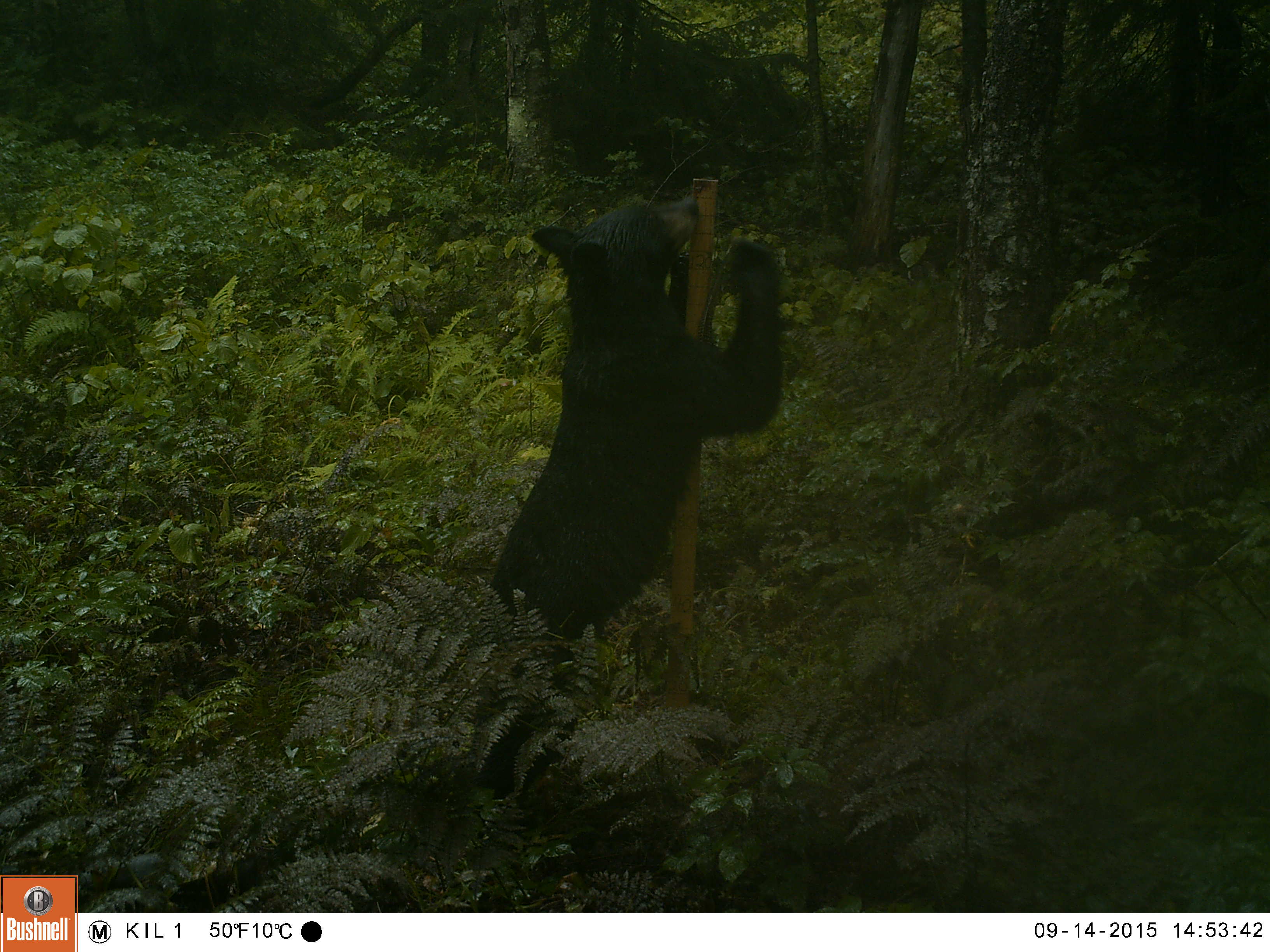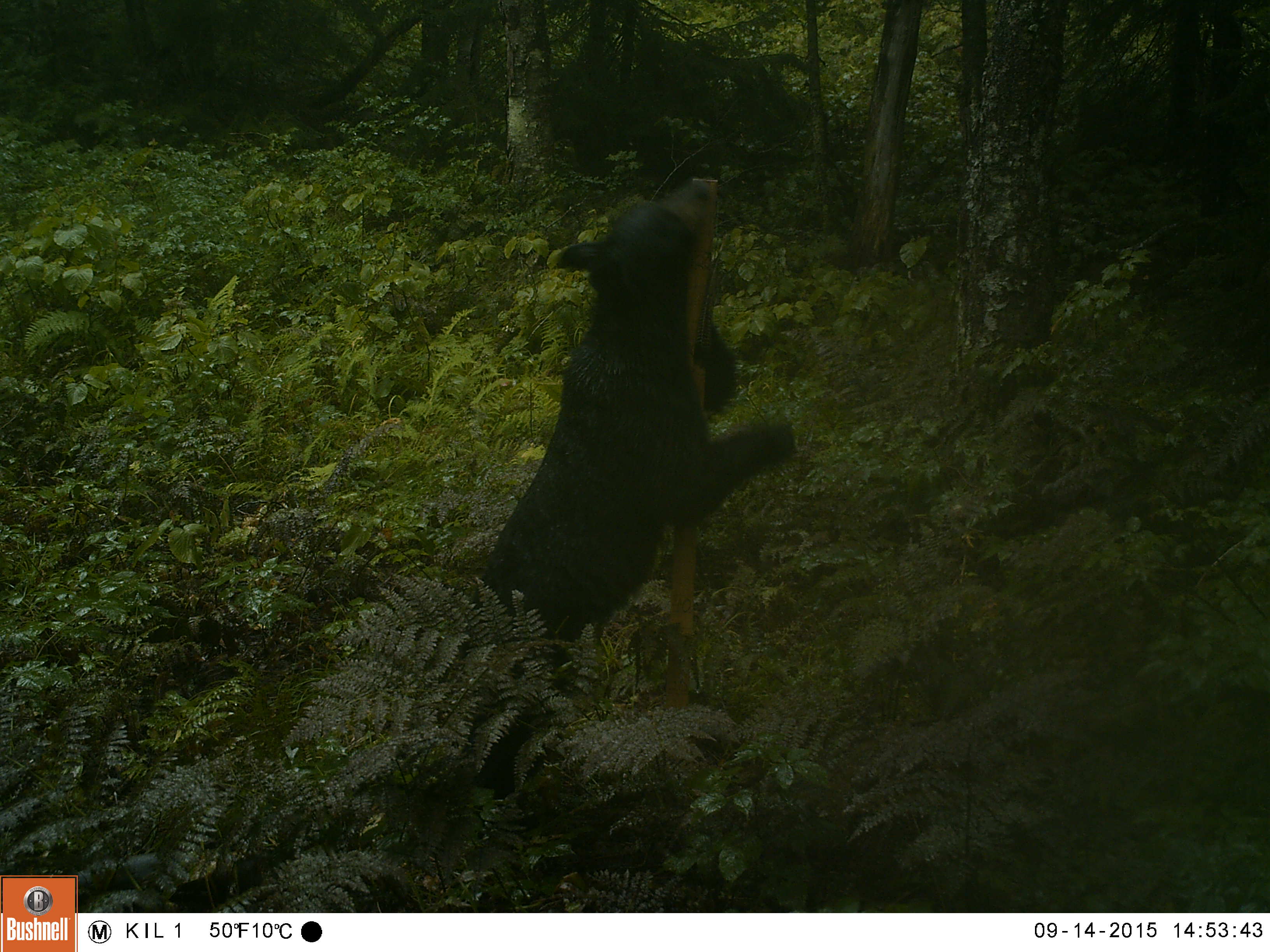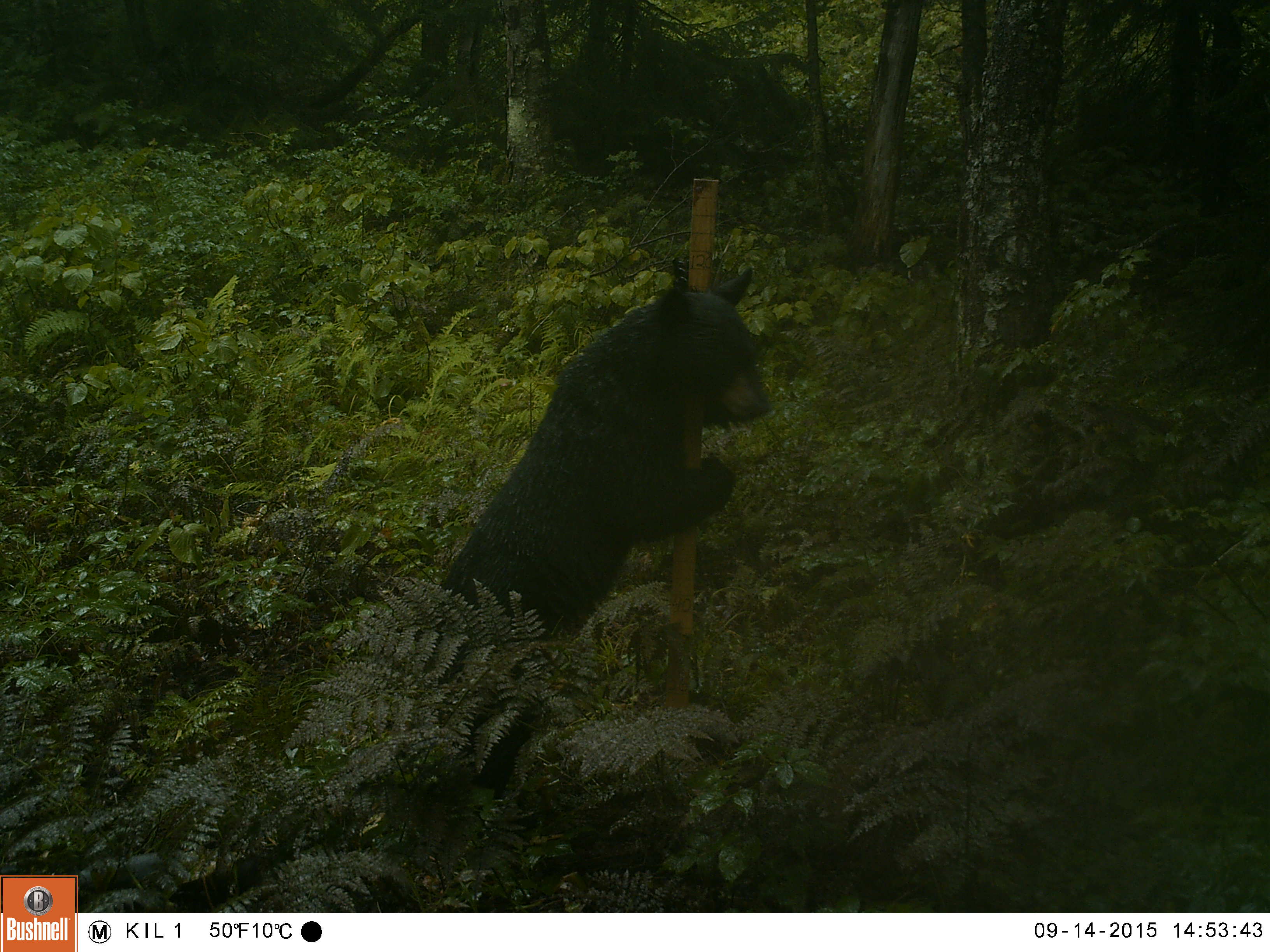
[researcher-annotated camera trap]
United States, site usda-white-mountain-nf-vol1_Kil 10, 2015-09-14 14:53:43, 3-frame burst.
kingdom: Animalia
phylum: Chordata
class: Mammalia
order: Carnivora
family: Ursidae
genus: Ursus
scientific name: Ursus americanus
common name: black bear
Black bear (Ursus americanus).